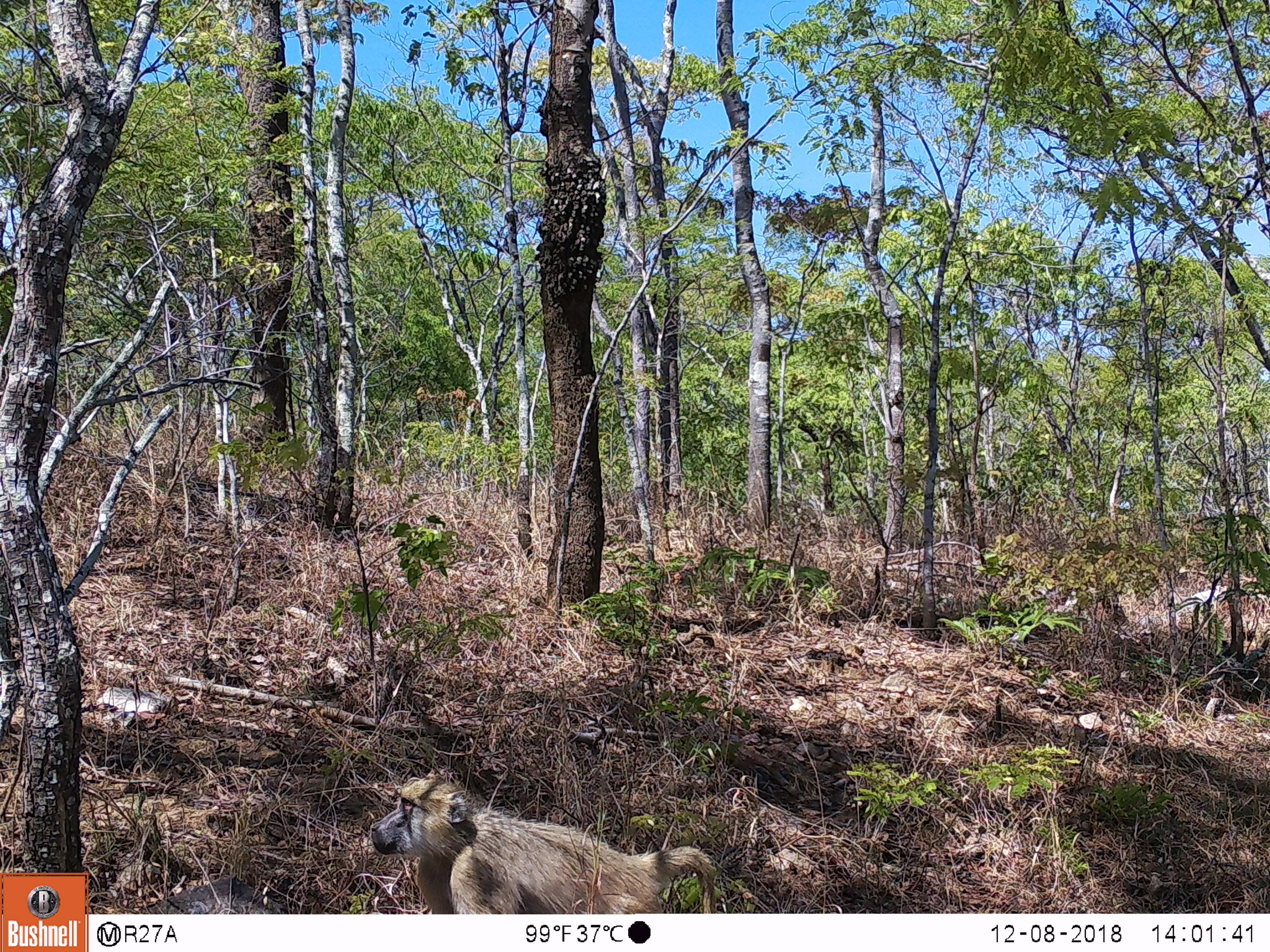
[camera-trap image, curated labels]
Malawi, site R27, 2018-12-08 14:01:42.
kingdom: Animalia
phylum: Chordata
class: Mammalia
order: Primates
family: Cercopithecidae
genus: Papio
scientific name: Papio cynocephalus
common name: yellow baboon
Yellow baboon (Papio cynocephalus), count 1.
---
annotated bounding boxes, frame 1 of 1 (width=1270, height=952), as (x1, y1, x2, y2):
yellow baboon: (366, 765, 728, 911)